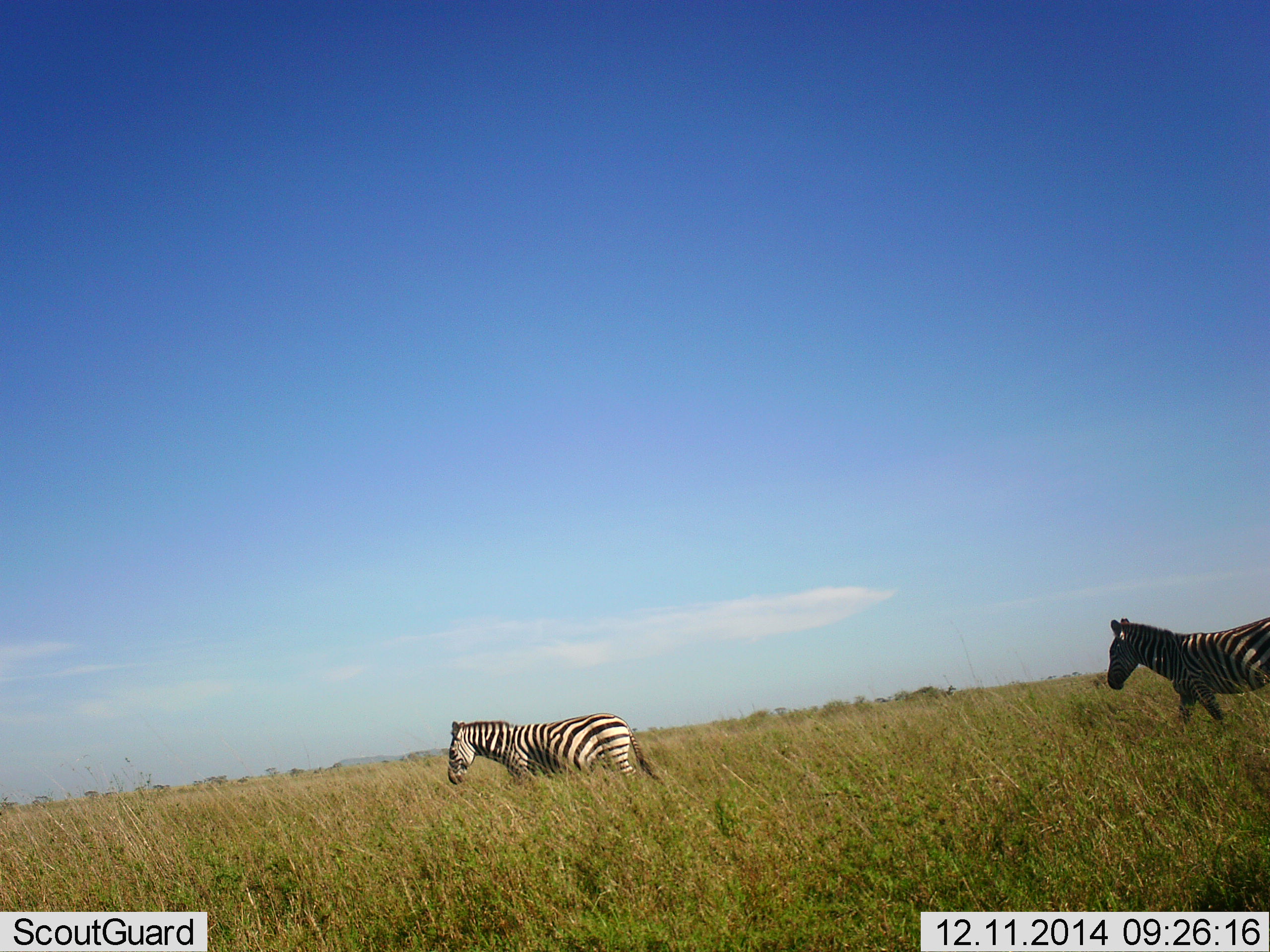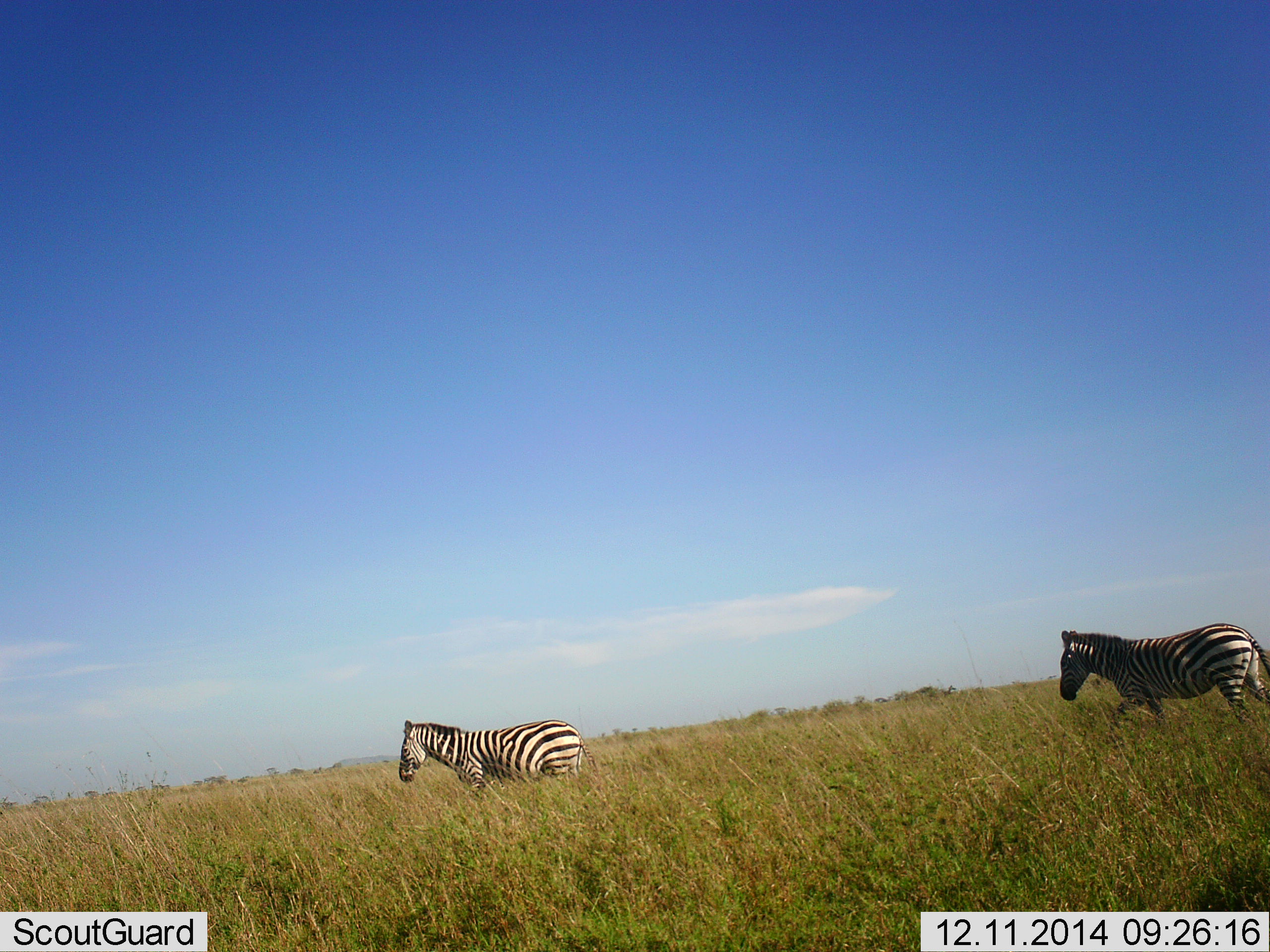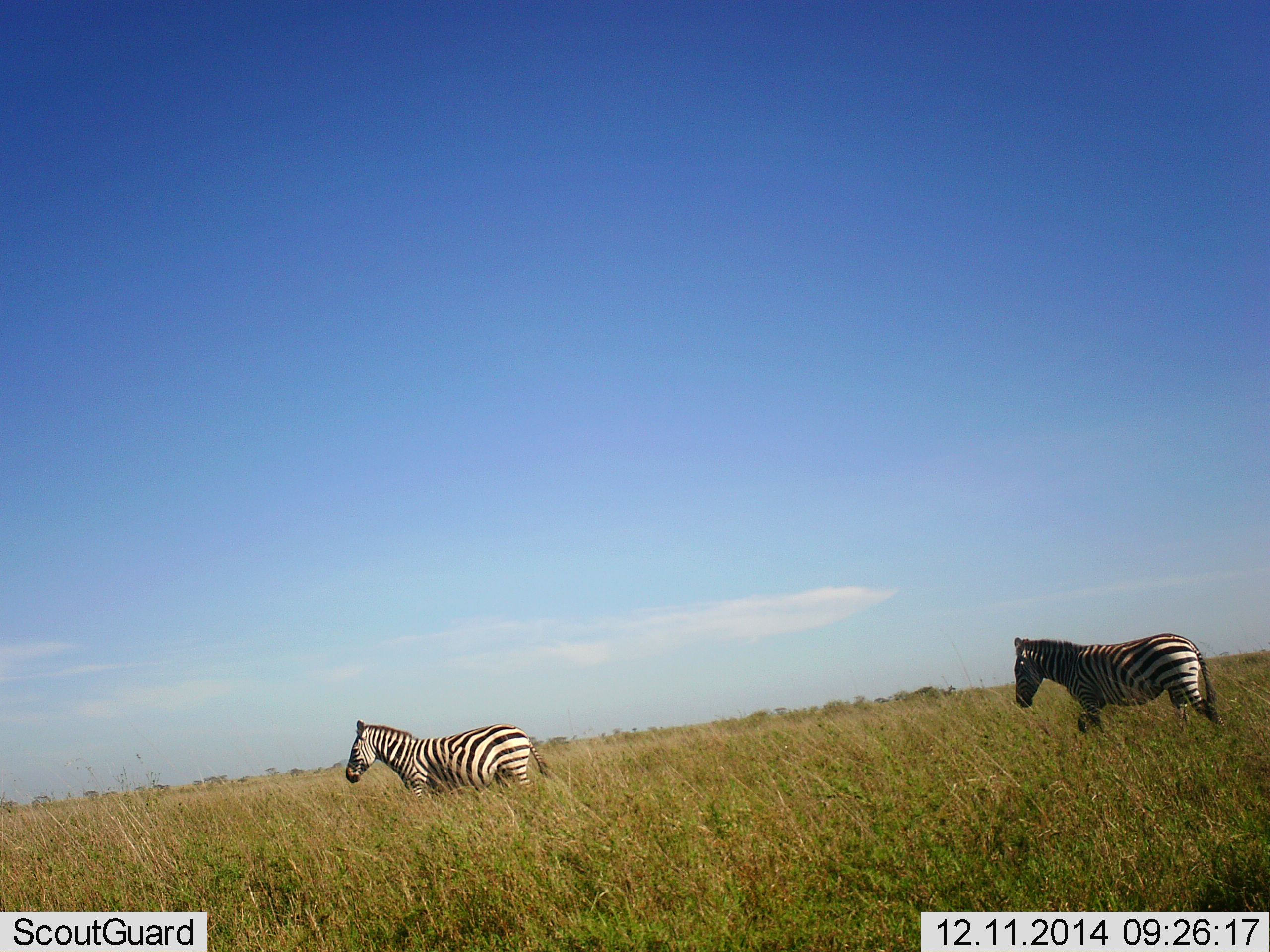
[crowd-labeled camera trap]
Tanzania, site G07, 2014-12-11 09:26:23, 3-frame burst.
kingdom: Animalia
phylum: Chordata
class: Mammalia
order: Perissodactyla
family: Equidae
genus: Equus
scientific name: Equus quagga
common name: plains zebra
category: zebra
Zebra (plains zebra) (Equus quagga), count 2. Behavior (volunteer vote fractions): standing 10%, resting 0%, moving 100%, interacting 0%. Young present (vote fraction): 0%. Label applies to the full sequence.